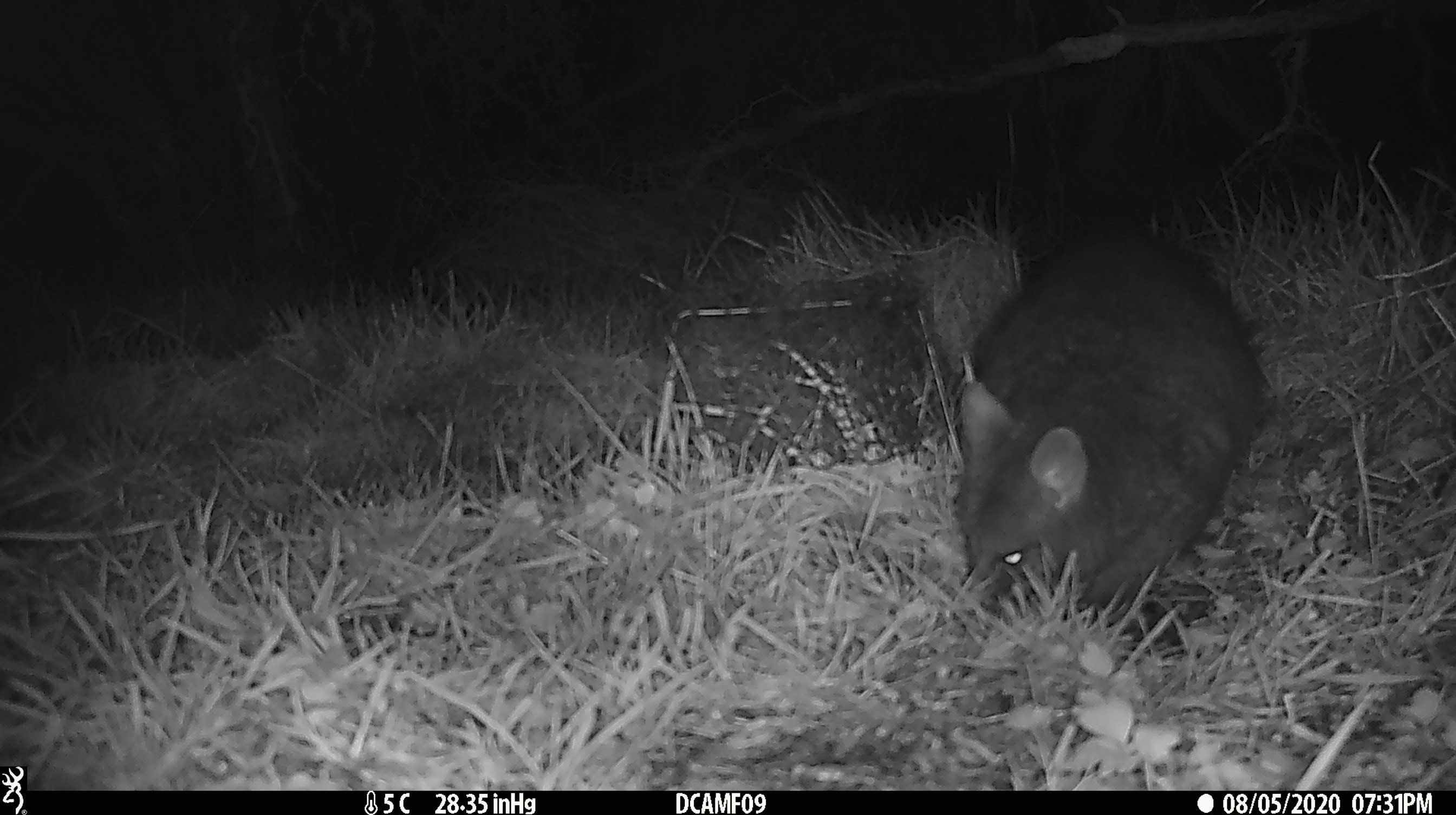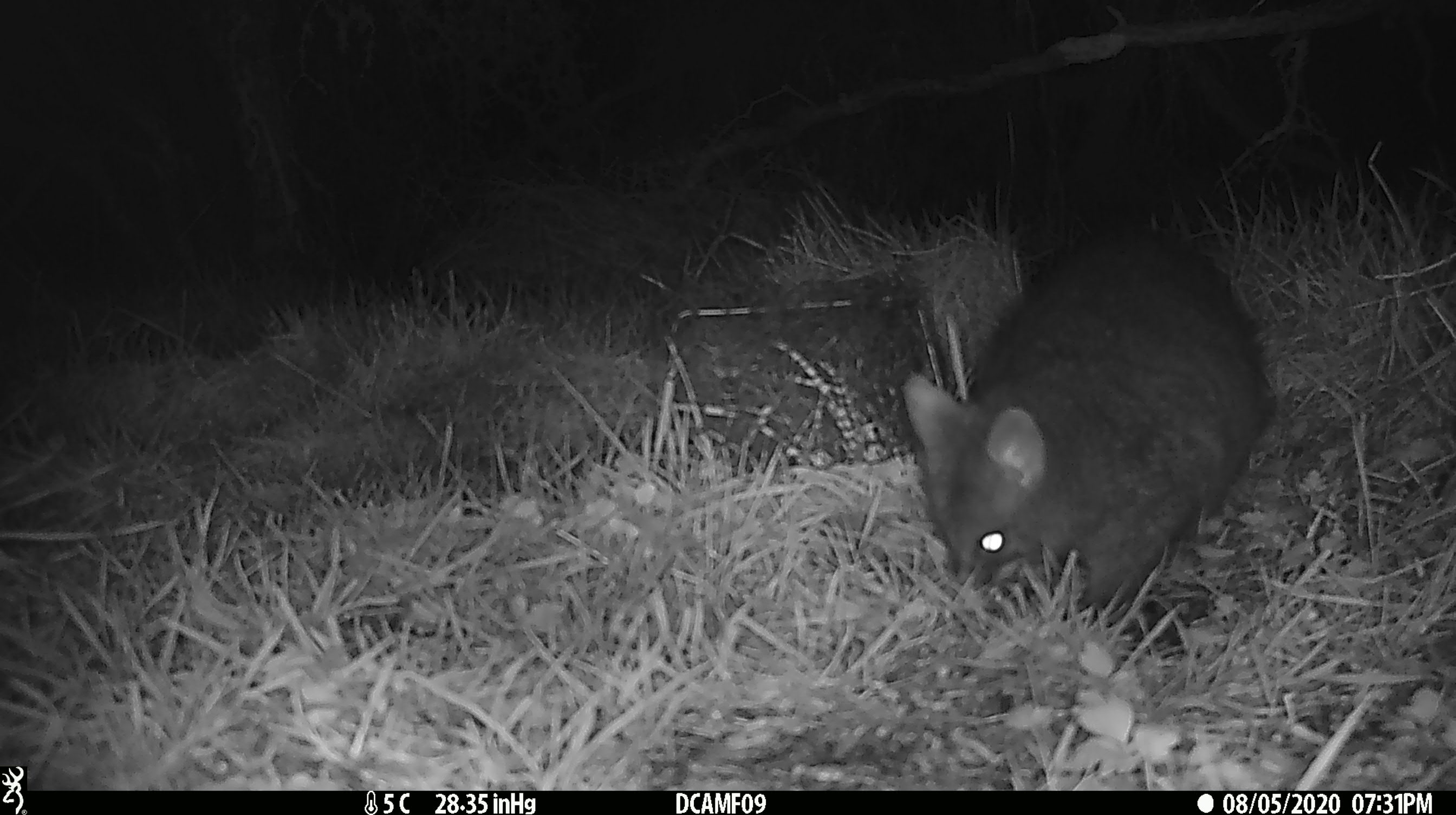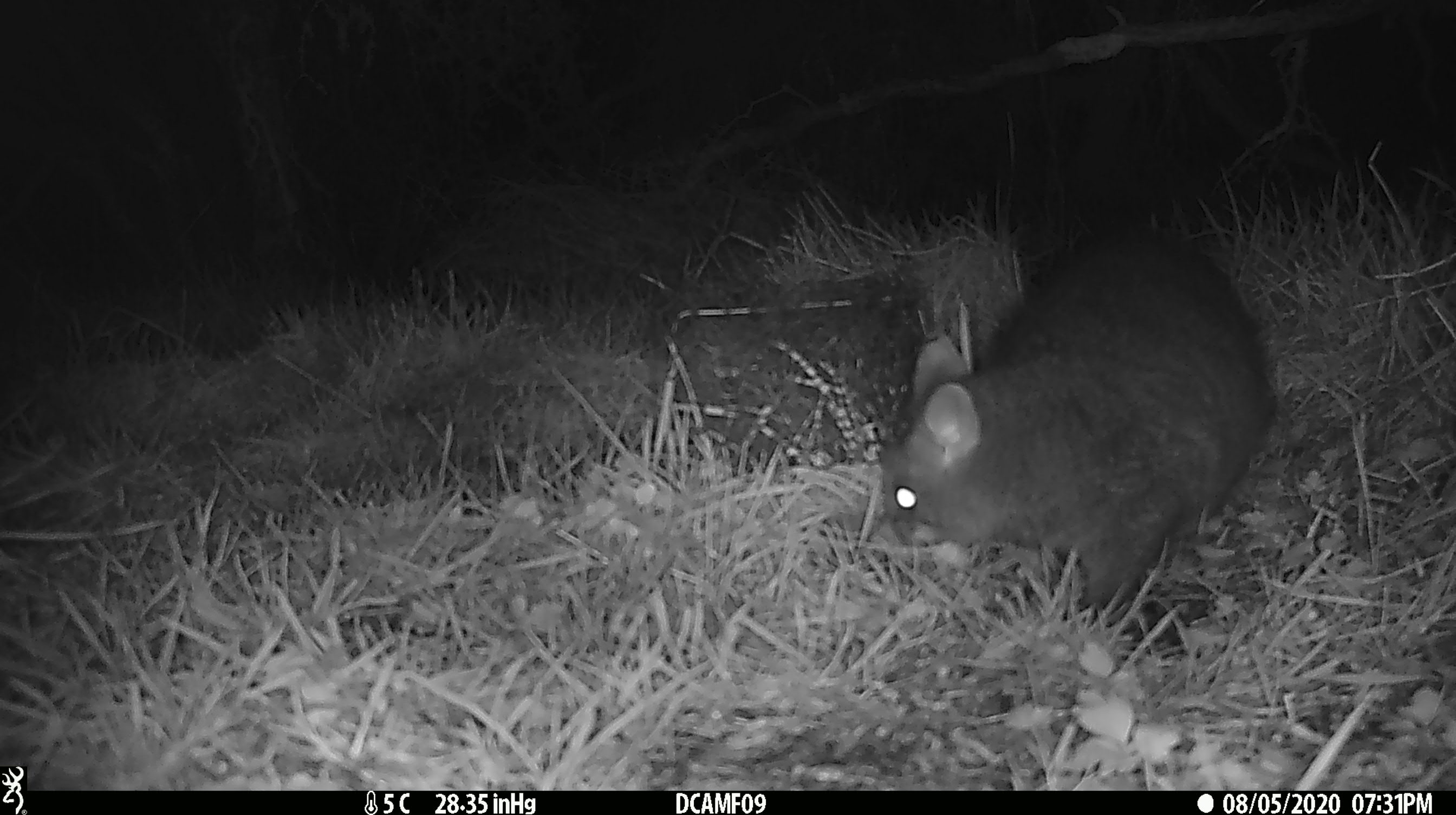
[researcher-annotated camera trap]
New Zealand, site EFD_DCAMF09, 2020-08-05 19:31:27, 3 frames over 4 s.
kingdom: Animalia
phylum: Chordata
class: Mammalia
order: Diprotodontia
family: Phalangeridae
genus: Trichosurus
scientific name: Trichosurus vulpecula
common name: common brushtail possum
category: possum